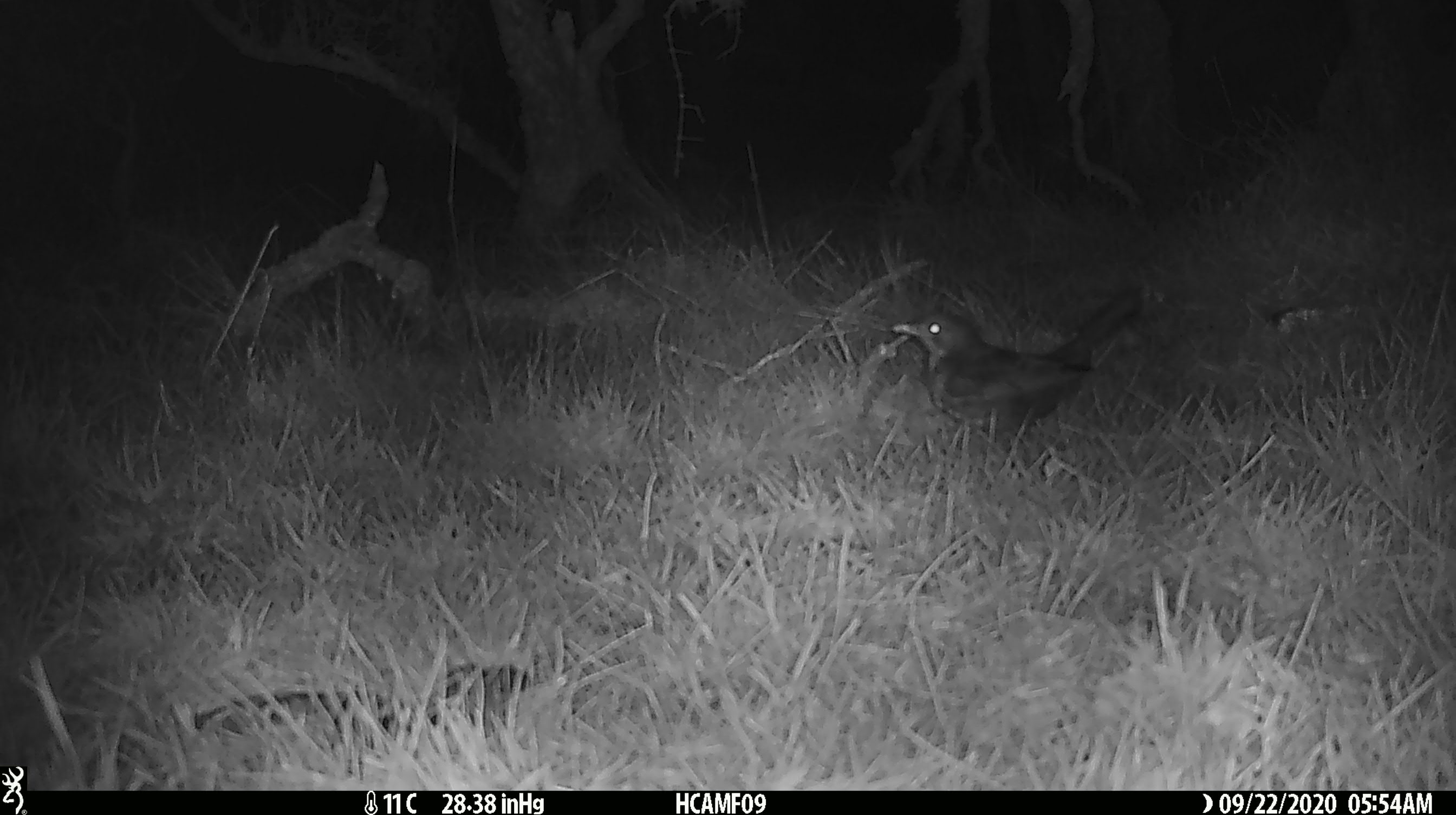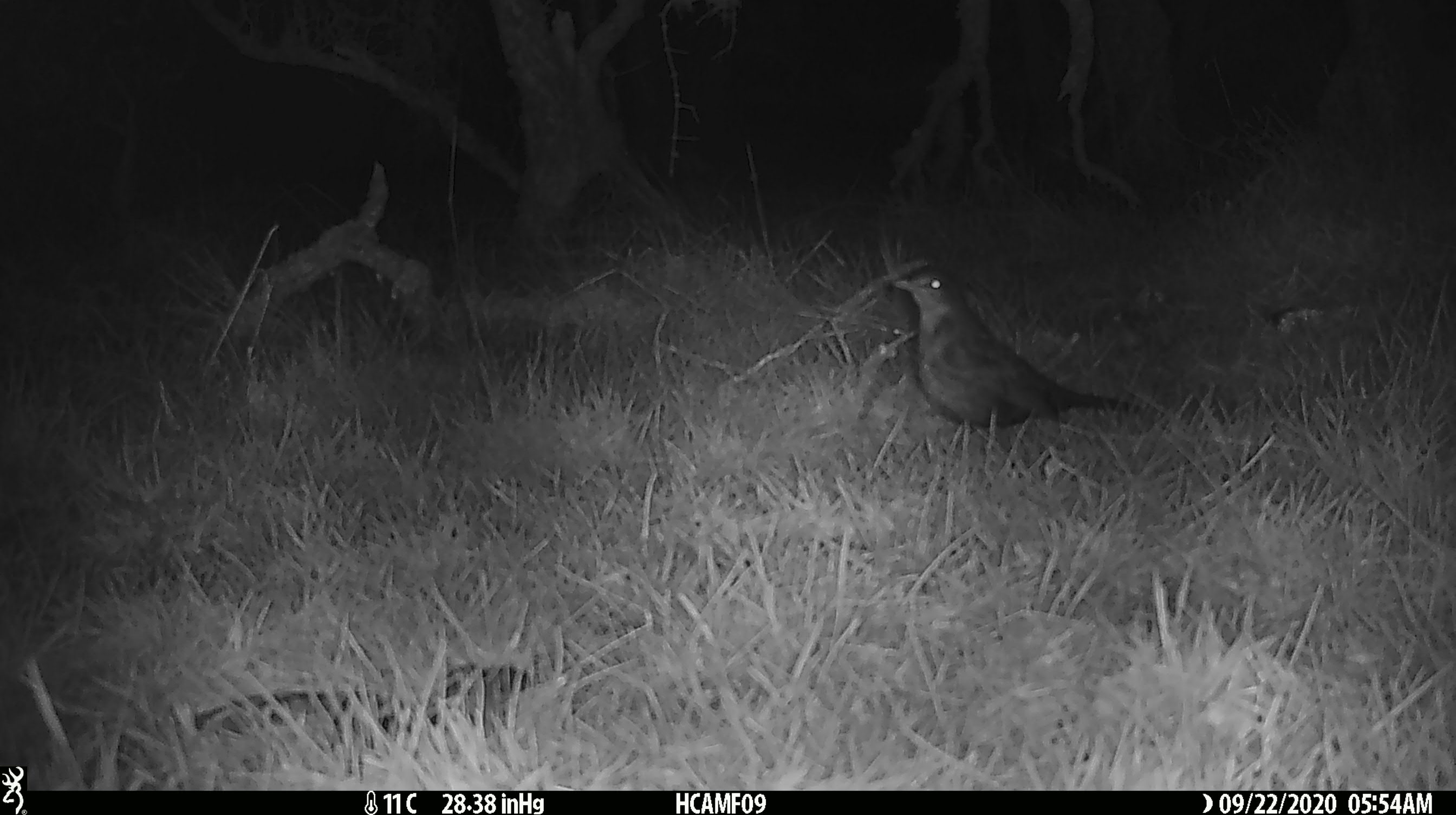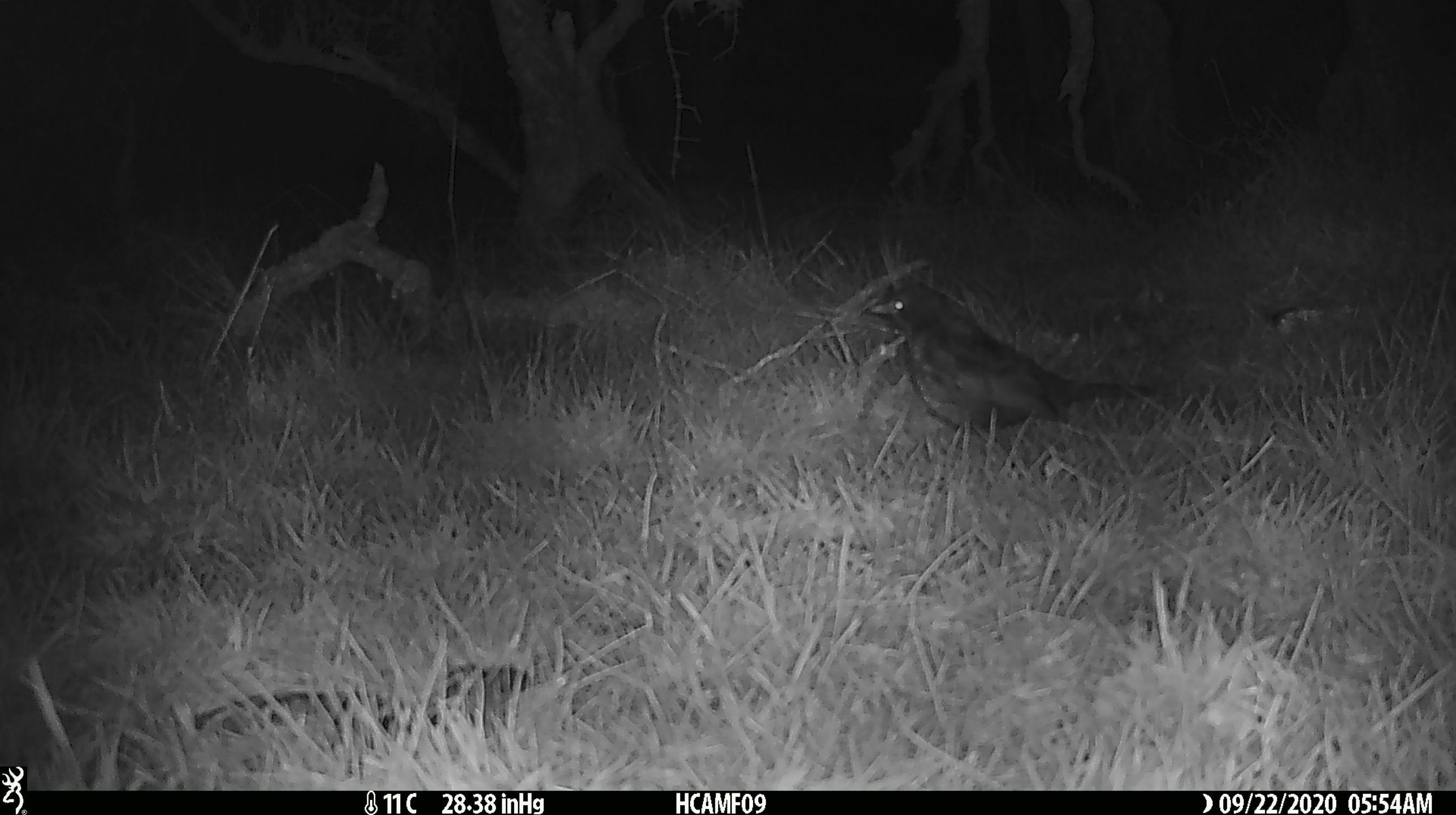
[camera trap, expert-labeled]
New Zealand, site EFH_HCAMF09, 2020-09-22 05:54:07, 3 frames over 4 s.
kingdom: Animalia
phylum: Chordata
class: Aves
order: Passeriformes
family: Turdidae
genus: Turdus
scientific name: Turdus philomelos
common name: song thrush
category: thrush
Thrush (song thrush) (Turdus philomelos).